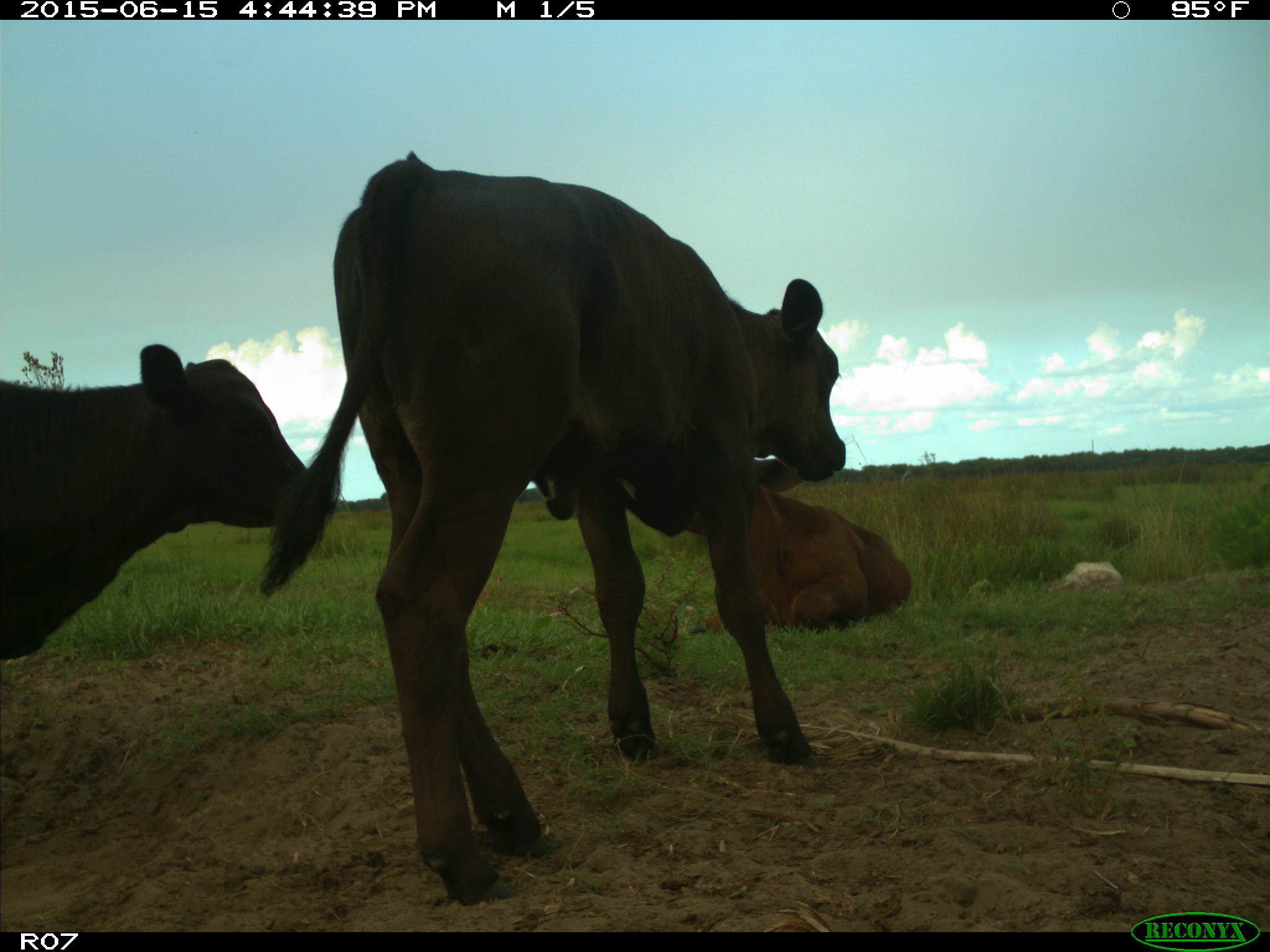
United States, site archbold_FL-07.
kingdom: Animalia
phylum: Chordata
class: Mammalia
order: Artiodactyla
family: Bovidae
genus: Bos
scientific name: Bos taurus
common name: domestic cow